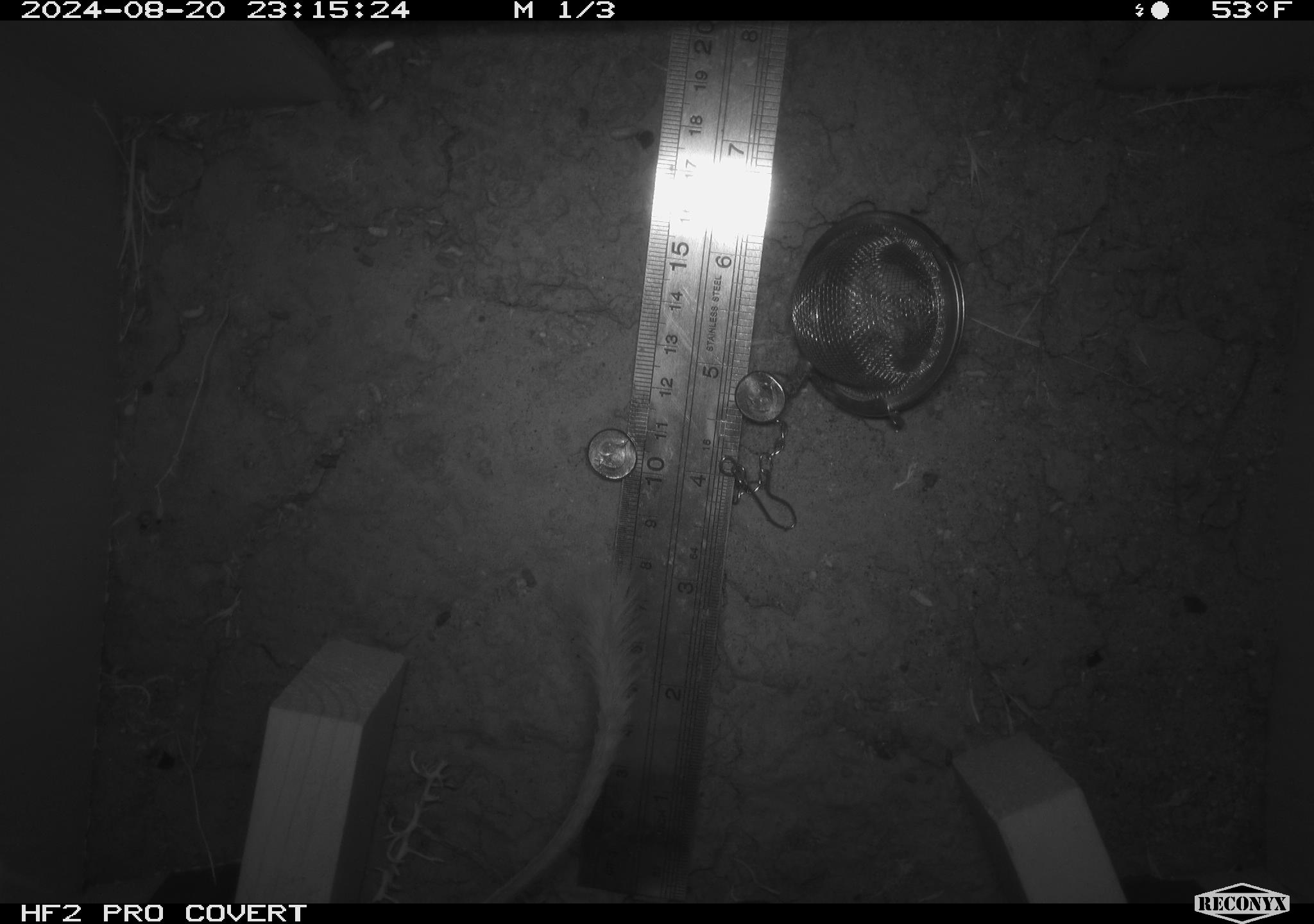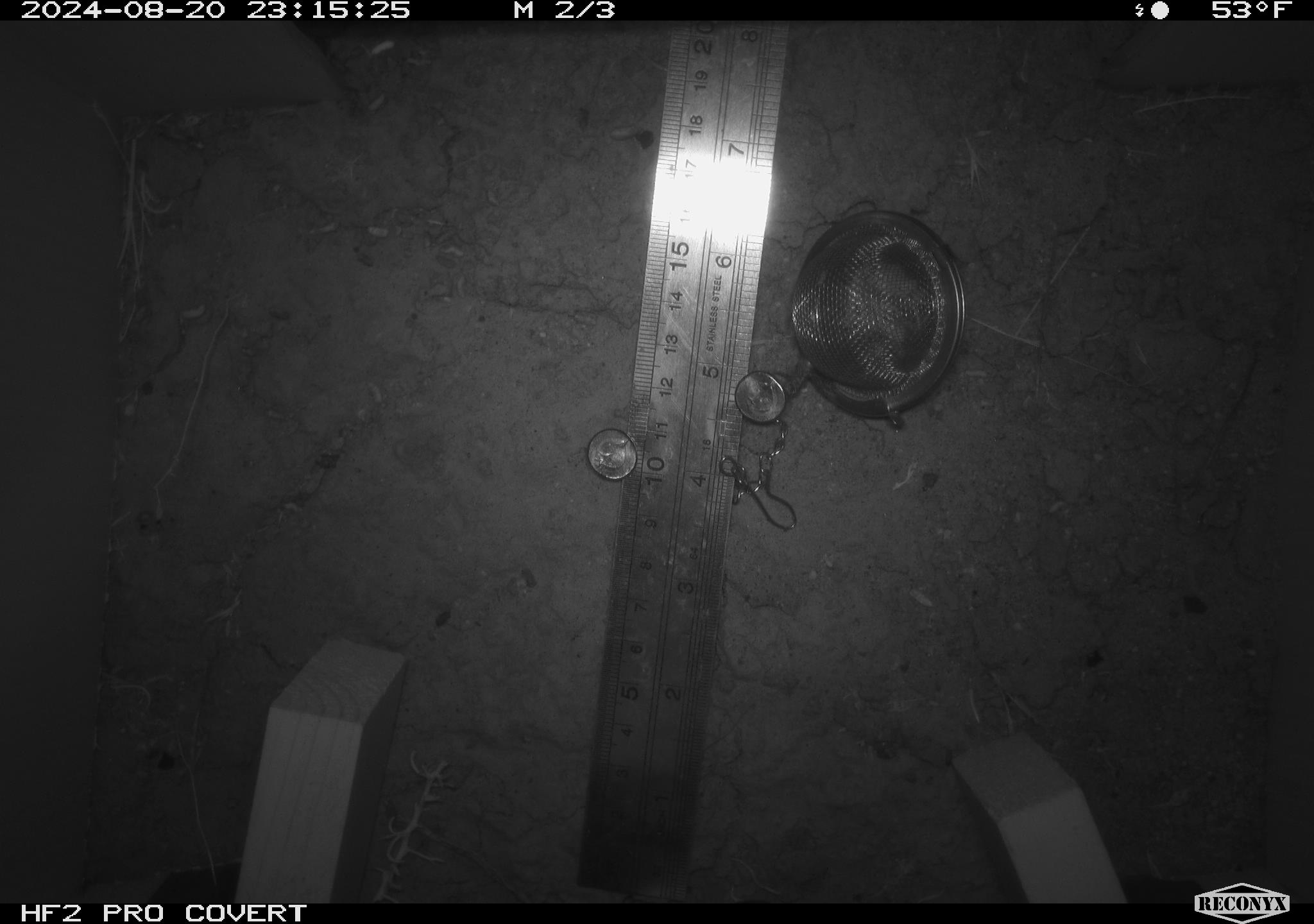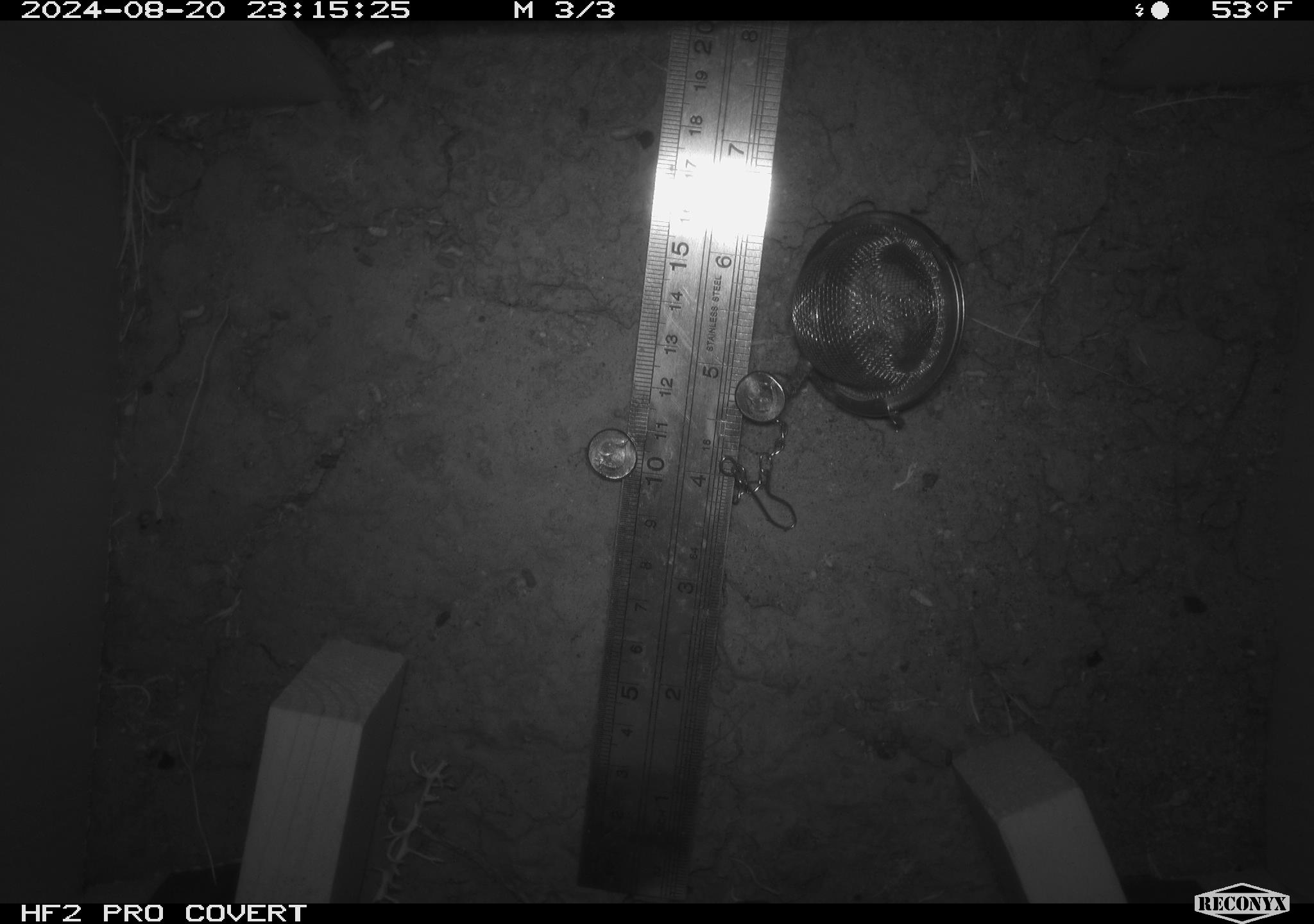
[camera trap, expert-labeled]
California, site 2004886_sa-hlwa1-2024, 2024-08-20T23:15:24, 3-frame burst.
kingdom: Animalia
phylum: Chordata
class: Mammalia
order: Rodentia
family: Heteromyidae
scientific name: Heteromyidae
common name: kangaroo rats and pocket mice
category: heteromyidae family